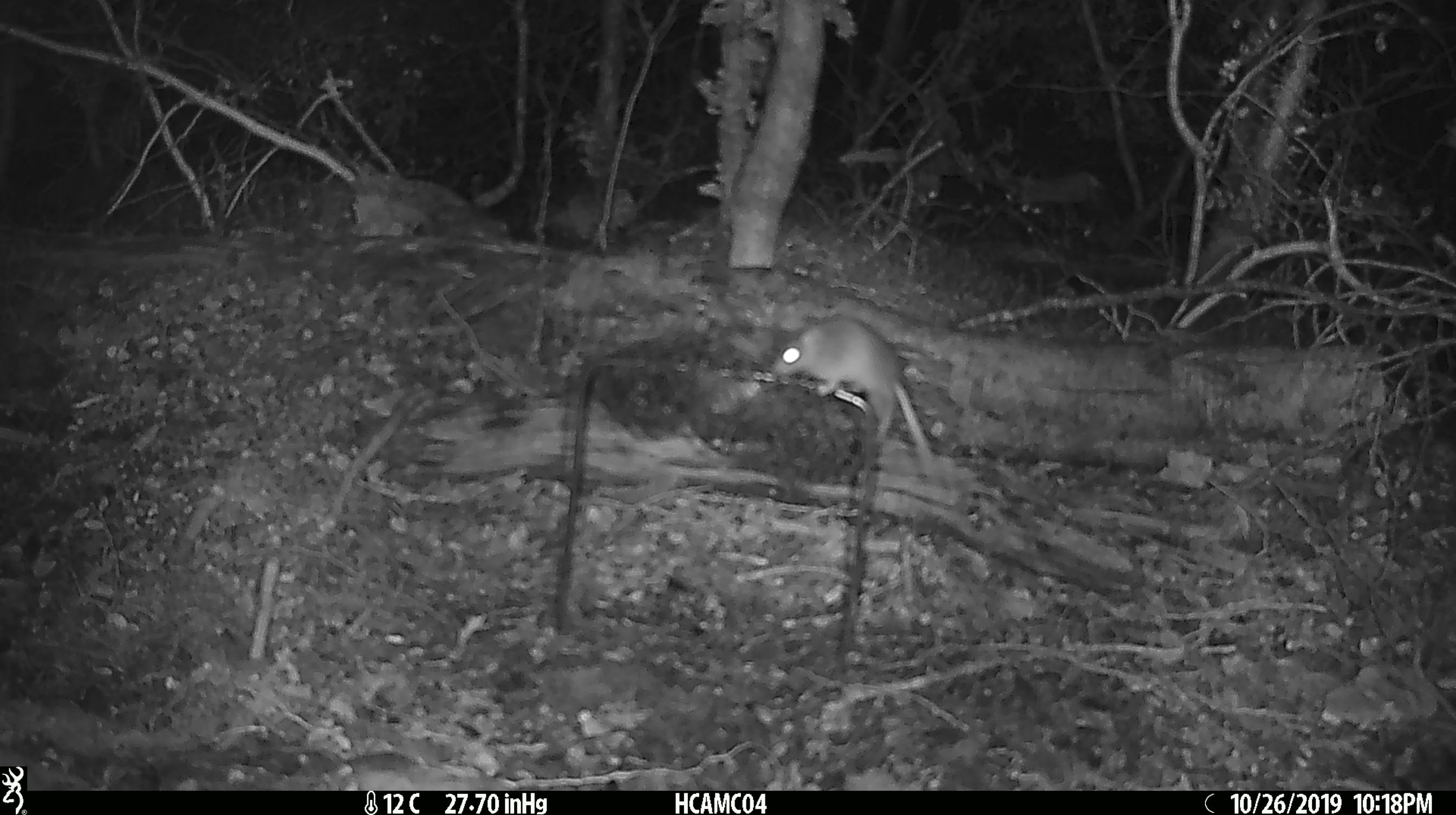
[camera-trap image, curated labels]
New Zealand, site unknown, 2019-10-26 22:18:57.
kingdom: Animalia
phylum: Chordata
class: Mammalia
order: Rodentia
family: Muridae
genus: Mus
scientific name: Mus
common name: mouse